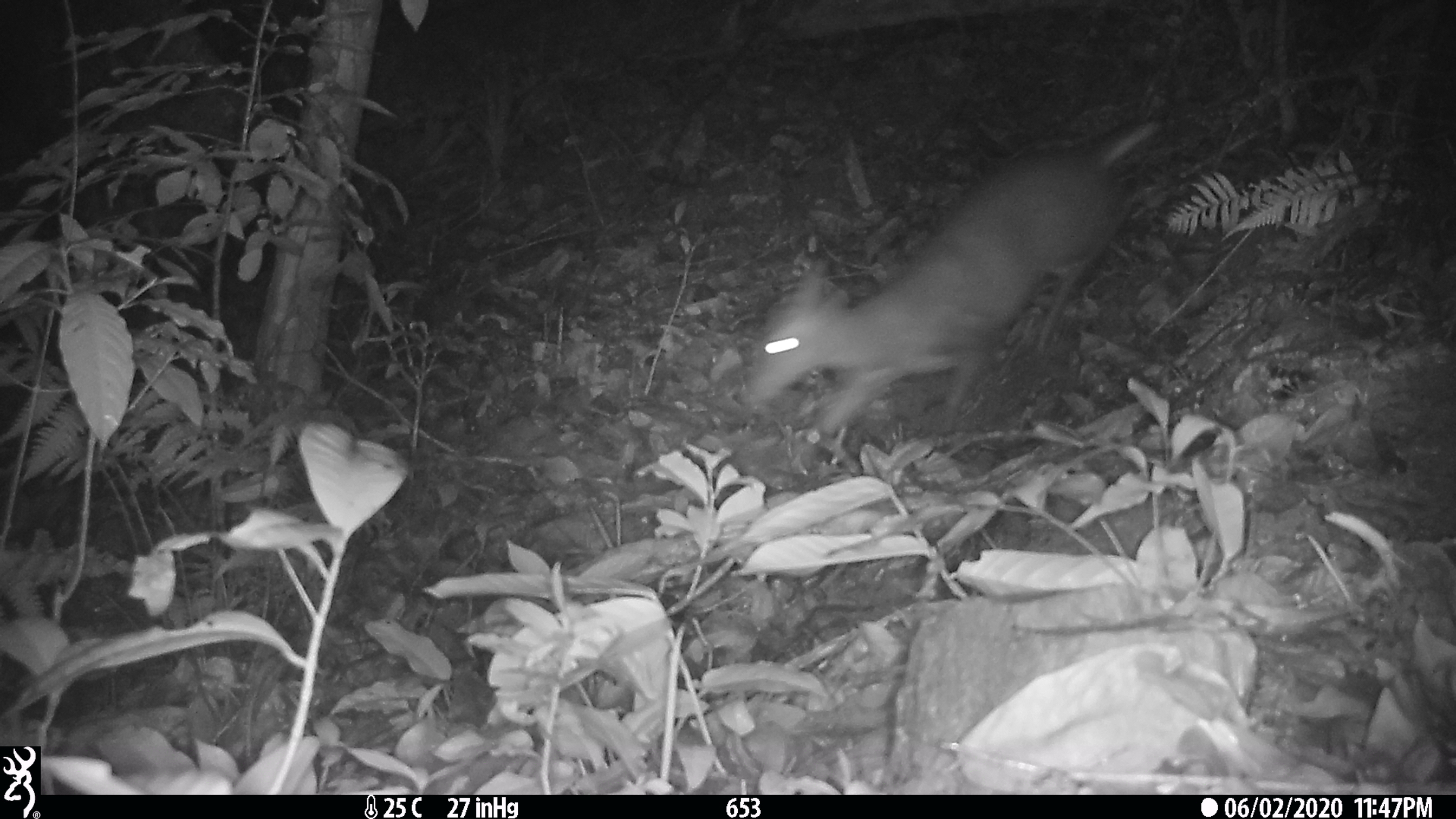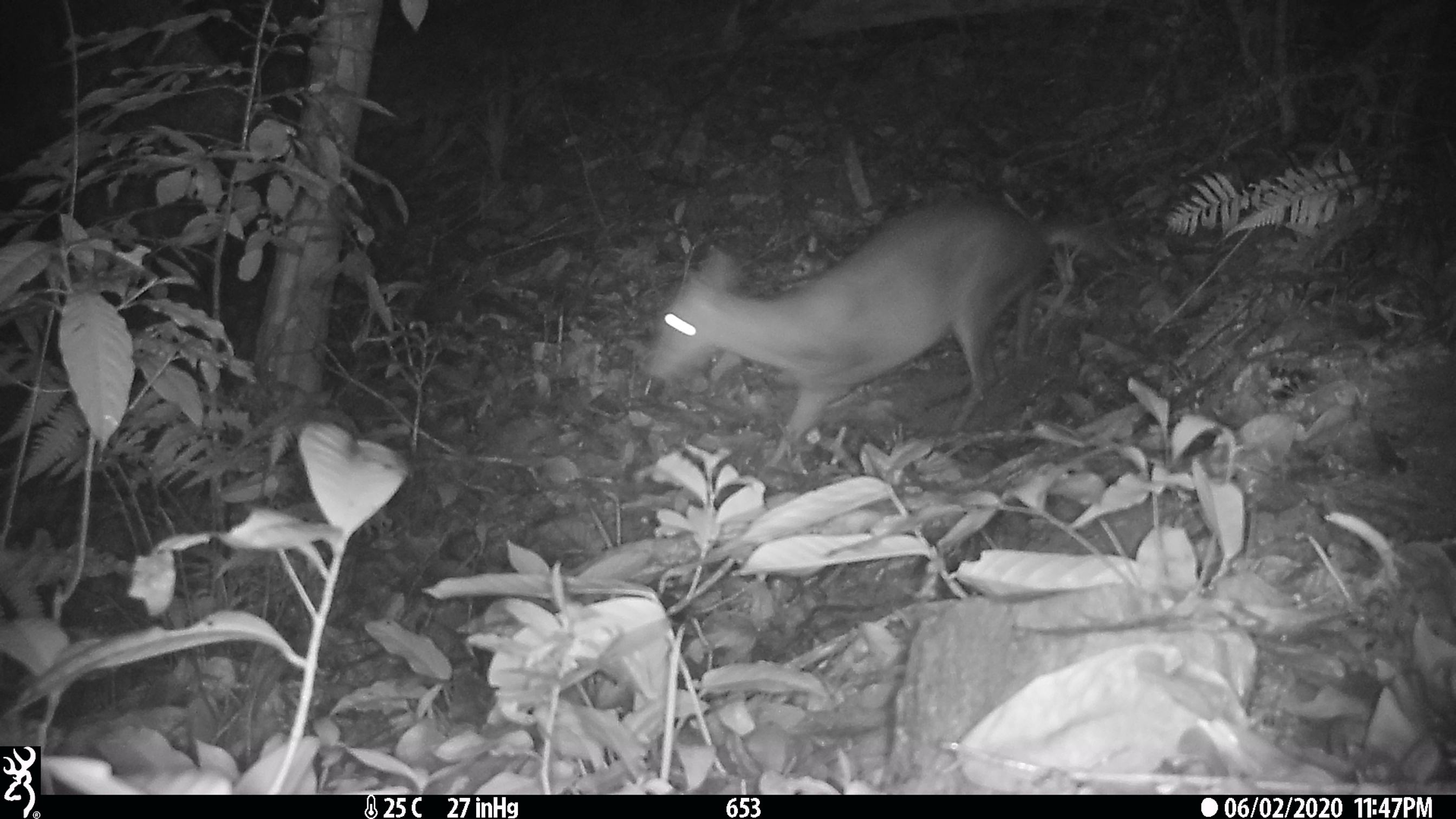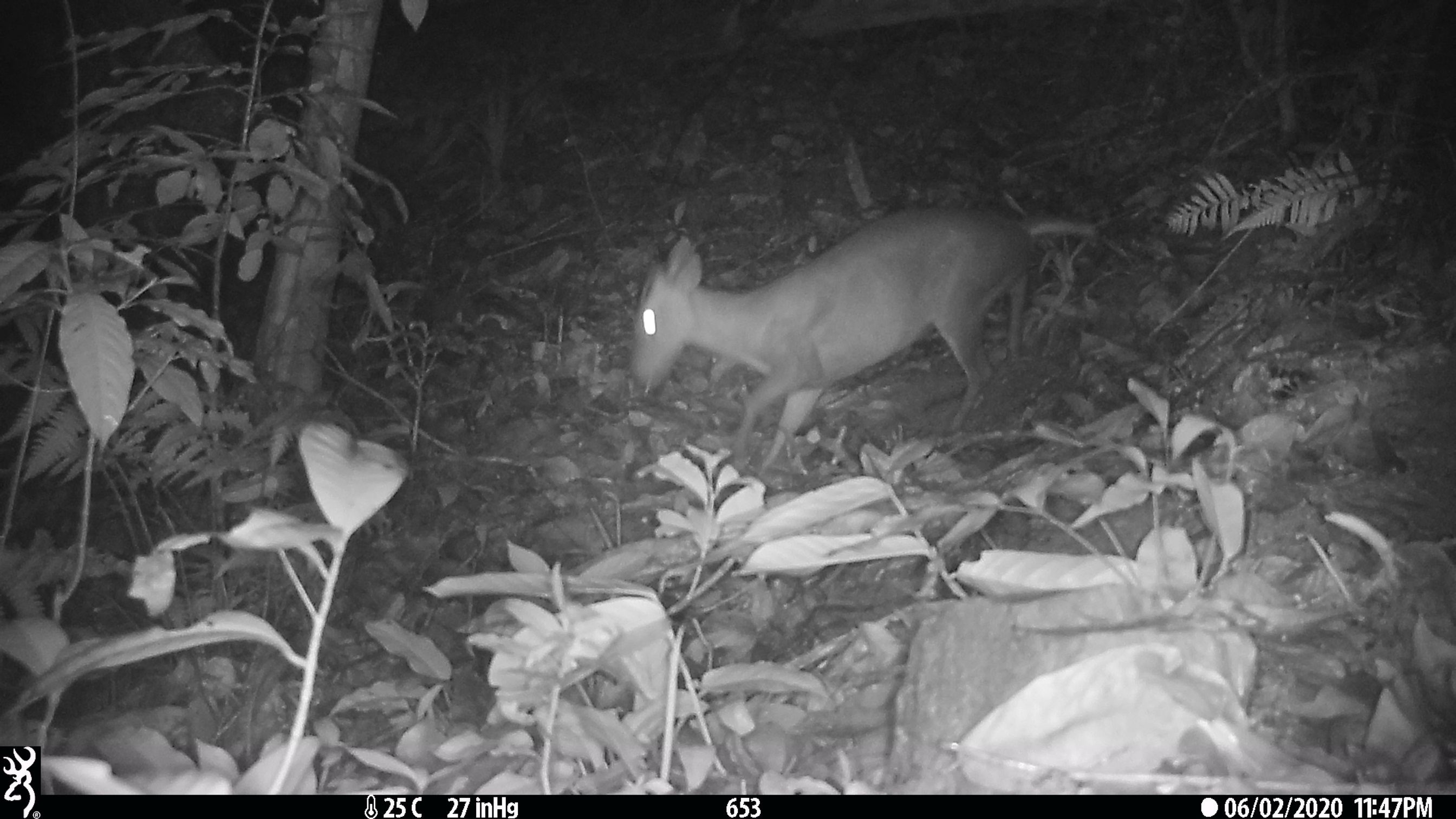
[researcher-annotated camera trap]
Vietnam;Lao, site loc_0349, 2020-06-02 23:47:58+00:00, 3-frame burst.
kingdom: Animalia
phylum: Chordata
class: Mammalia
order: Artiodactyla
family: Cervidae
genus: Muntiacus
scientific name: Muntiacus rooseveltorum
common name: roosevelt's muntjac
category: roosevelts muntjac group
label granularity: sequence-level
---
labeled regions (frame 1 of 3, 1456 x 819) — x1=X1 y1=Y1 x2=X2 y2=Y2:
roosevelts muntjac group: x1=743 y1=119 x2=1165 y2=433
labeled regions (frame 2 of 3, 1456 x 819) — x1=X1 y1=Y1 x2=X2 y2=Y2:
roosevelts muntjac group: x1=649 y1=196 x2=1115 y2=467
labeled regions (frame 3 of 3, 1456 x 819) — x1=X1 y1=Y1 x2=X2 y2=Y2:
roosevelts muntjac group: x1=629 y1=205 x2=1097 y2=473